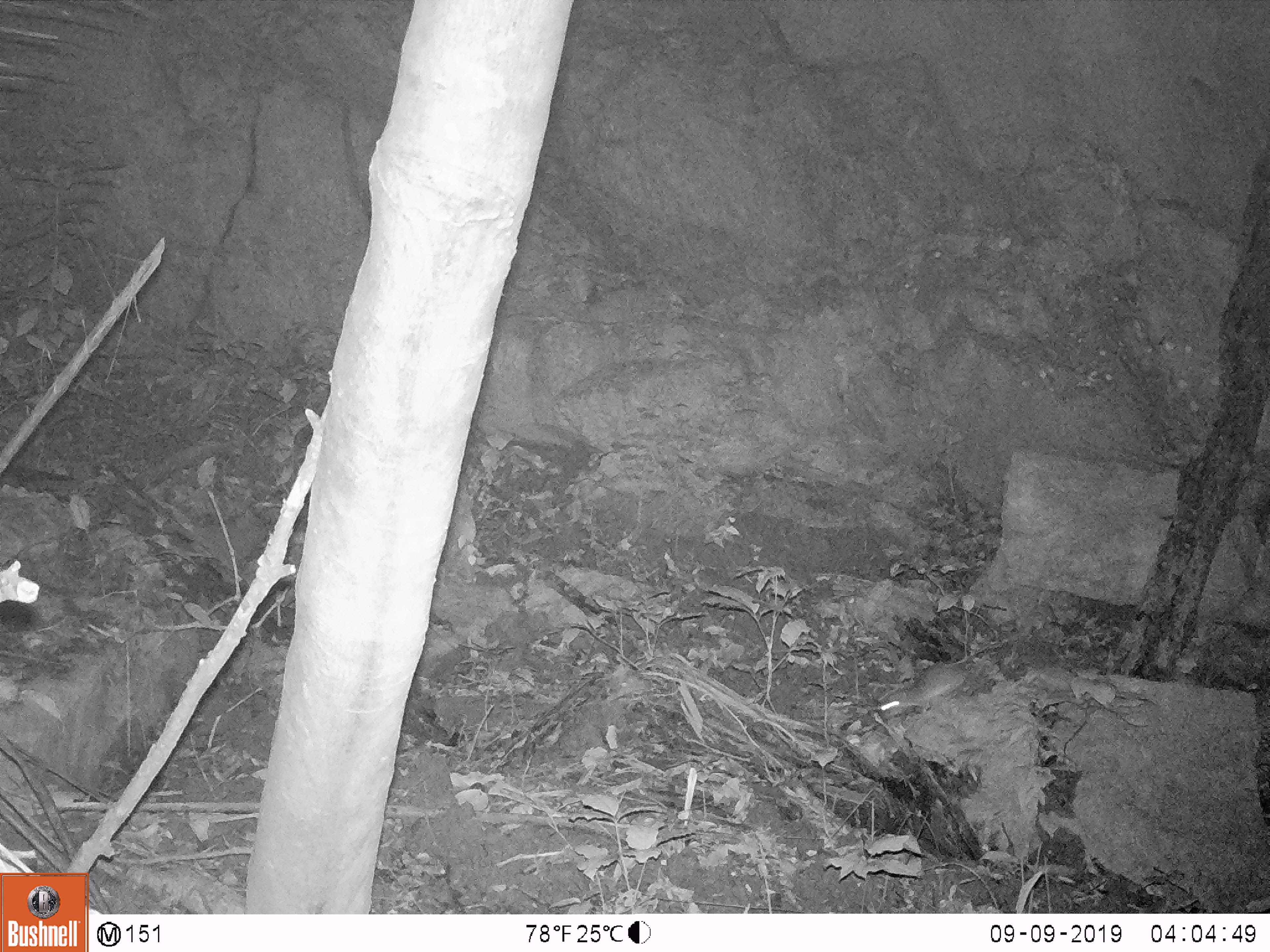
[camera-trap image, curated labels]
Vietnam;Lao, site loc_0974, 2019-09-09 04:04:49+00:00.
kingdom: Animalia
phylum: Chordata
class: Mammalia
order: Rodentia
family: Muridae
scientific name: Muridae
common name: old-world mice and rats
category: unidentified murid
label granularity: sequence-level